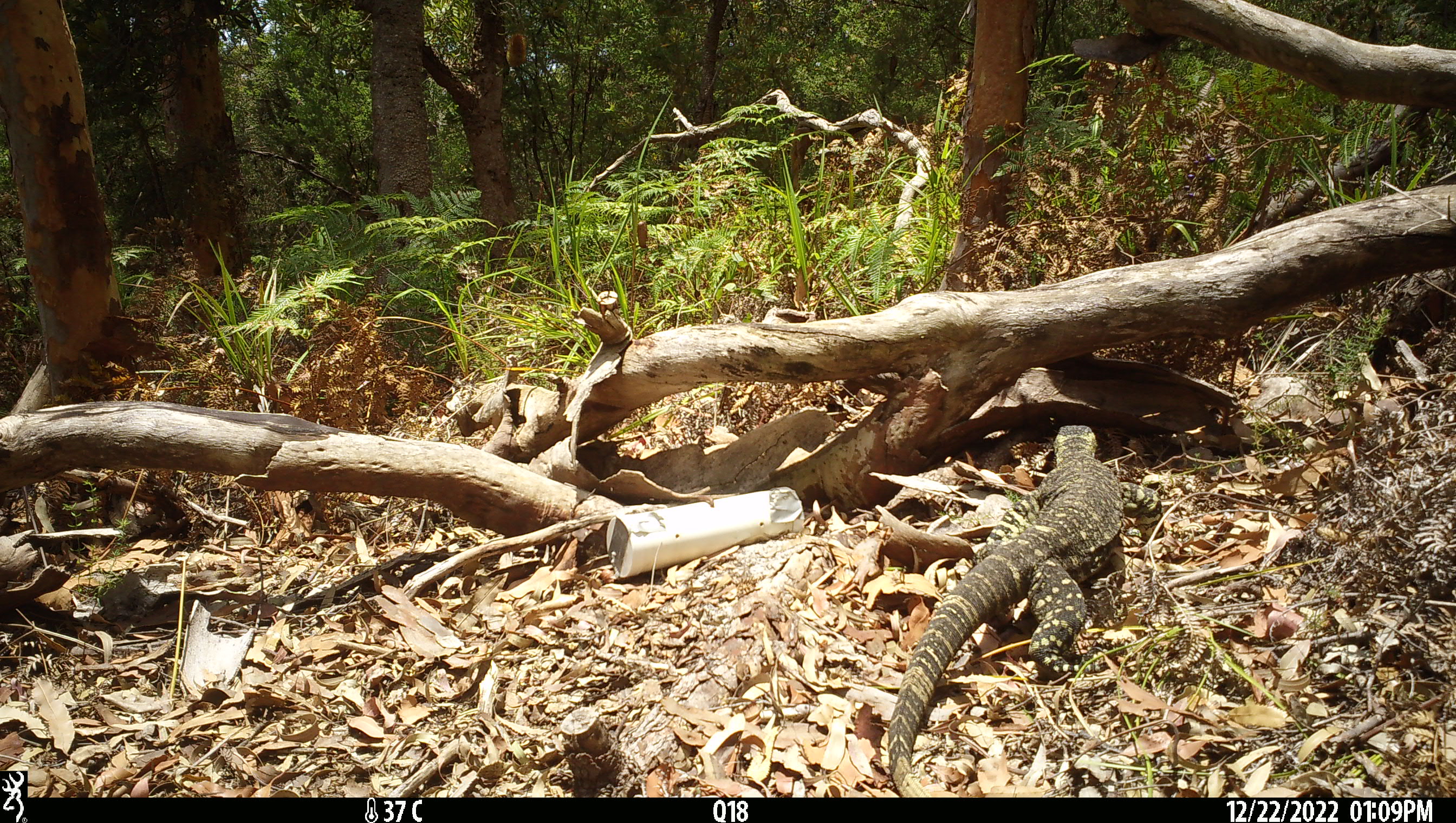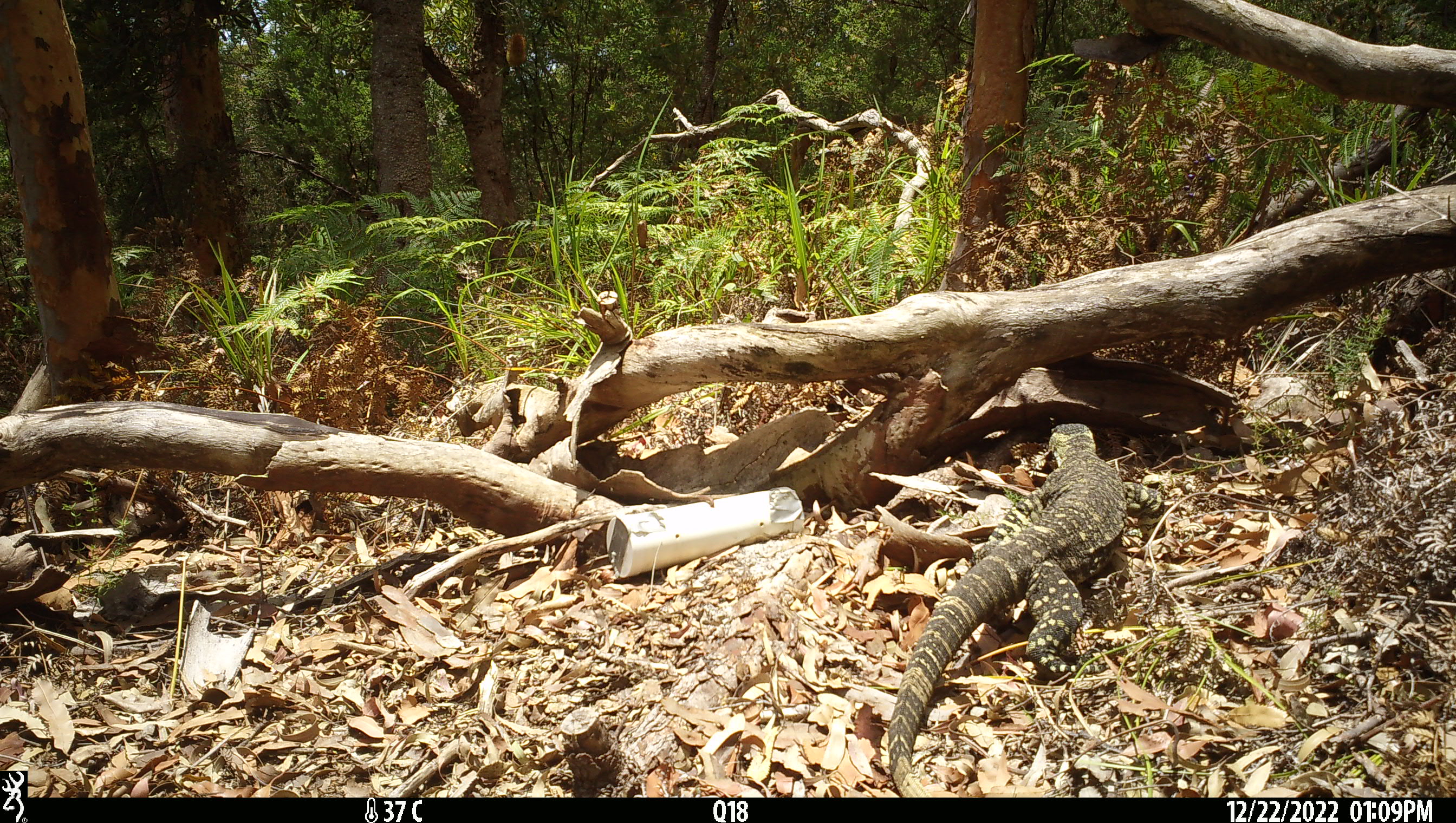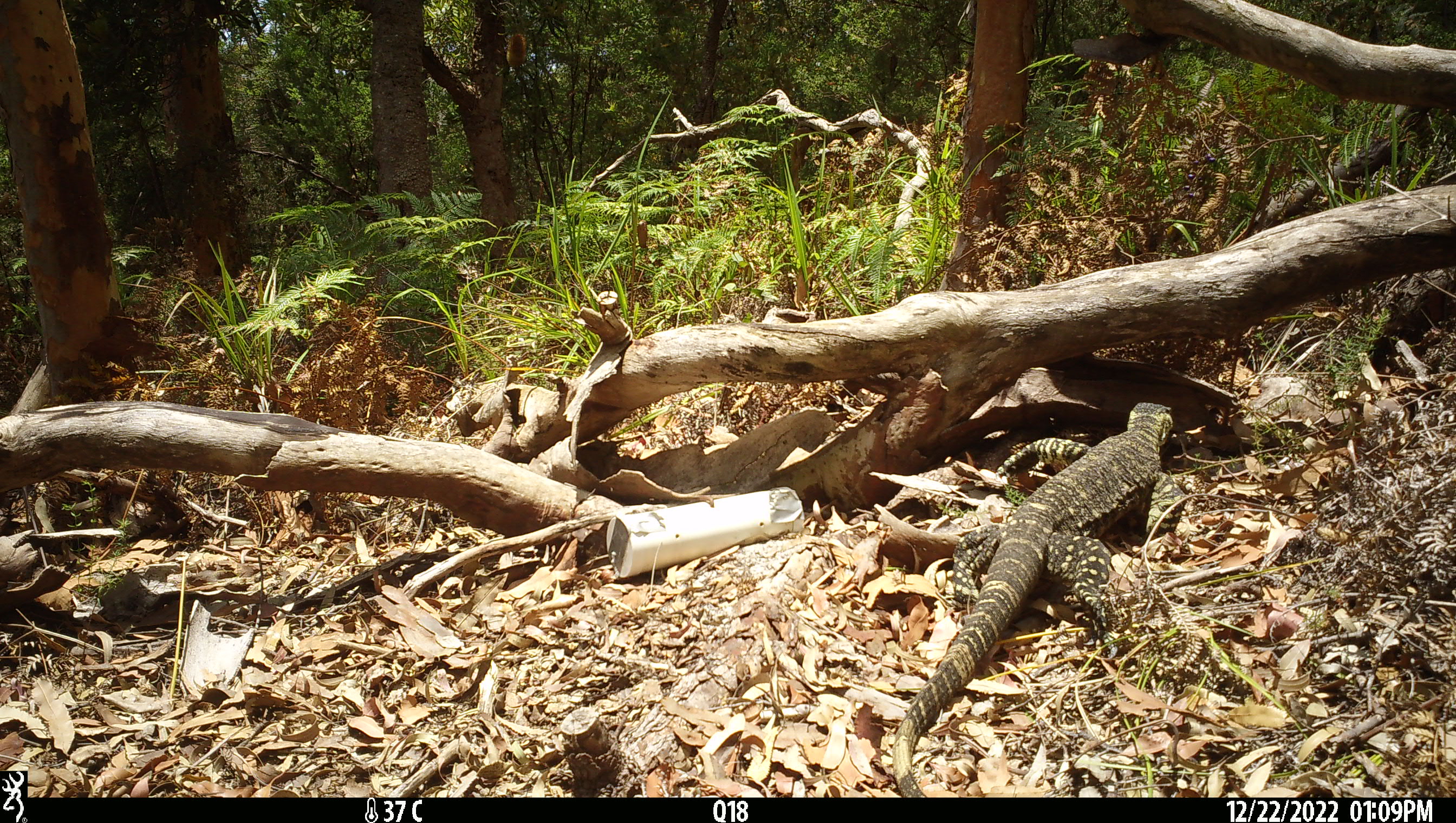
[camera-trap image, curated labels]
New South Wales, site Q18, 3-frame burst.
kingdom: Animalia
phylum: Chordata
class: Reptilia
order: Squamata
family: Varanidae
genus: Varanus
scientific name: Varanus varius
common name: lace monitor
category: goanna